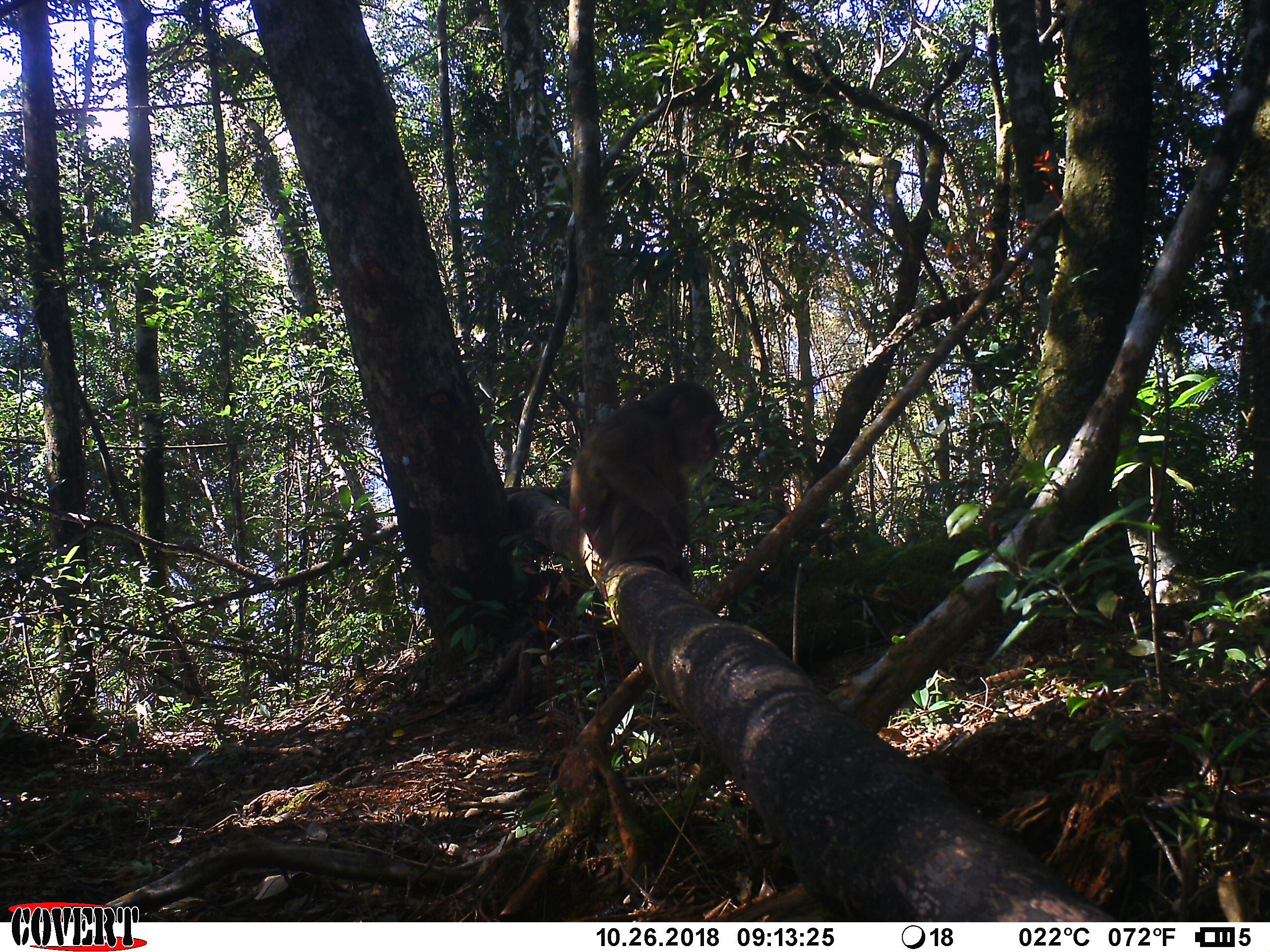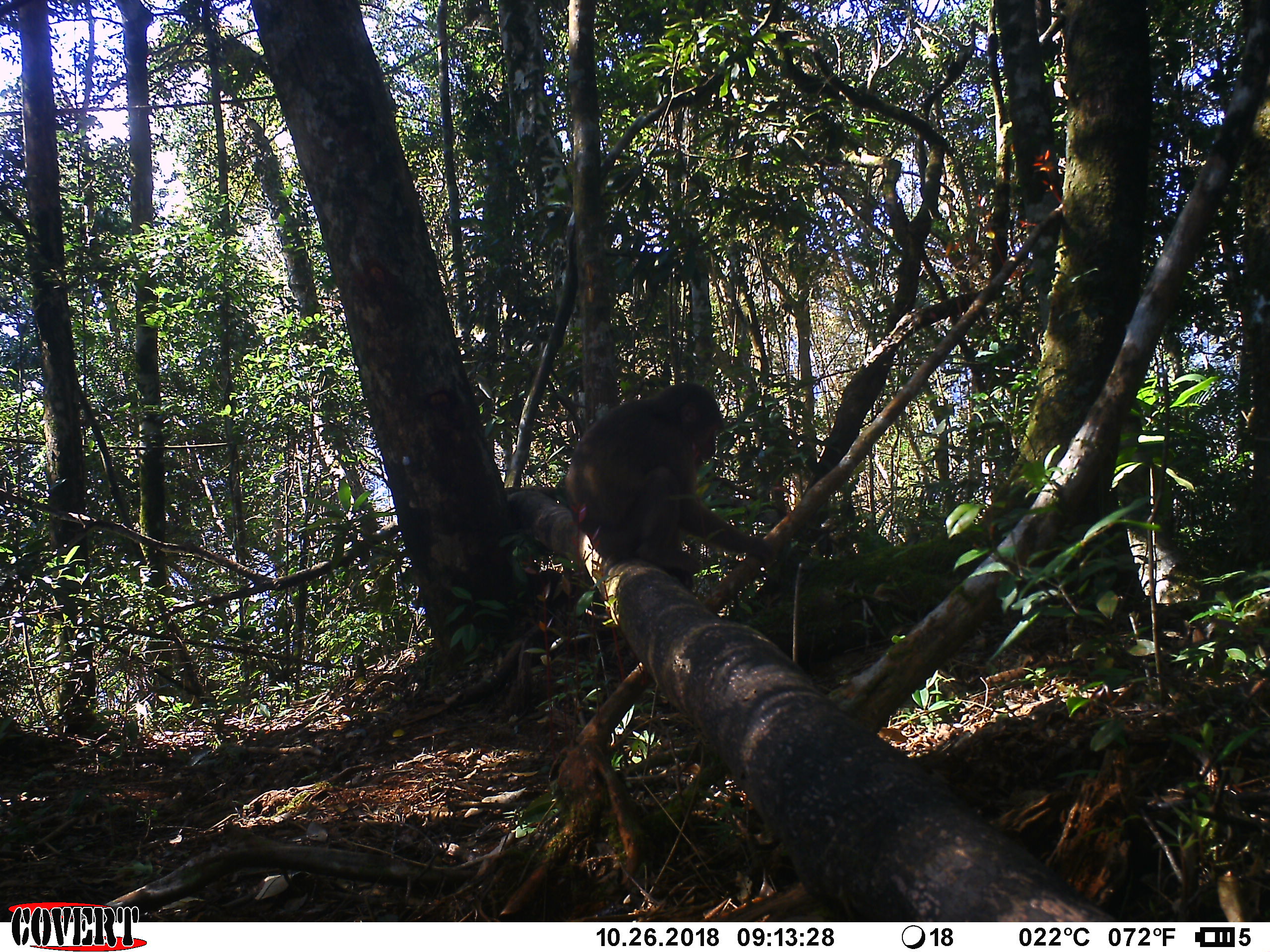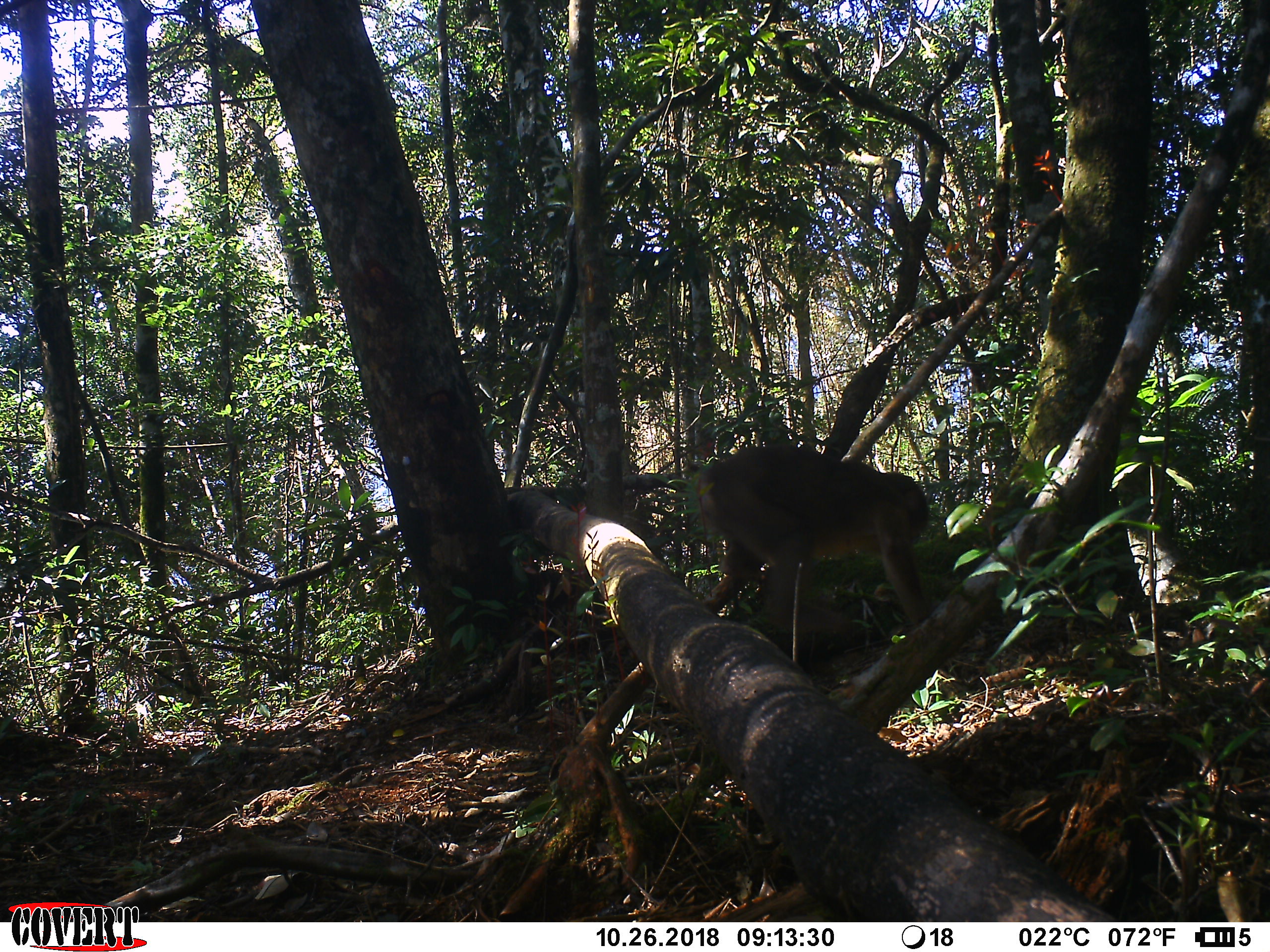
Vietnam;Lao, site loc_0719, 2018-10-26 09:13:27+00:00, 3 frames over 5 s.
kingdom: Animalia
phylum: Chordata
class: Mammalia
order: Primates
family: Cercopithecidae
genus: Macaca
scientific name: Macaca arctoides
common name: stump-tailed macaque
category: stump tailed macaque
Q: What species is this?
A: Stump tailed macaque (stump-tailed macaque) (Macaca arctoides).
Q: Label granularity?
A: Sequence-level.